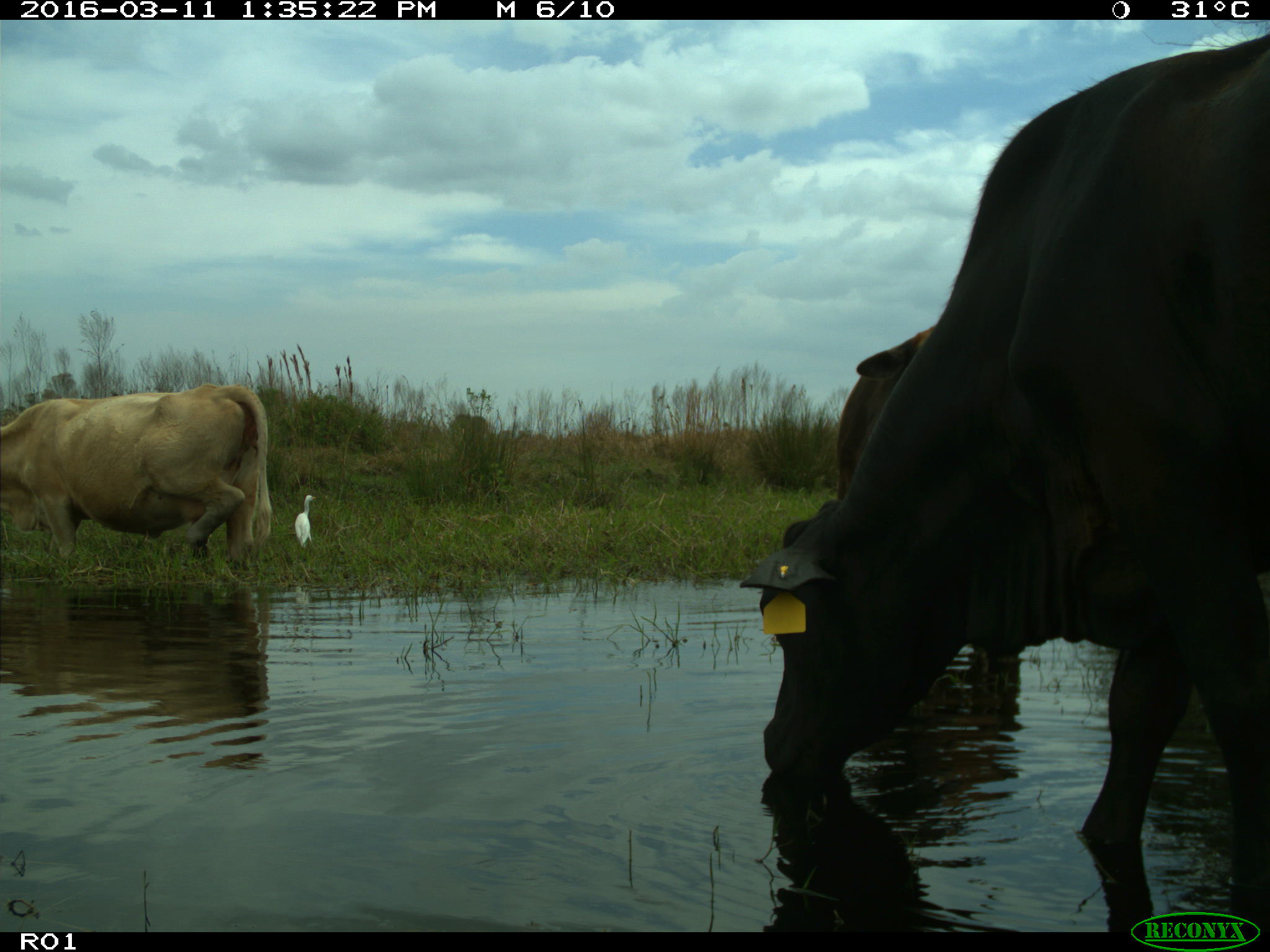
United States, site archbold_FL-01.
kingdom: Animalia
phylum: Chordata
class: Mammalia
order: Artiodactyla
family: Bovidae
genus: Bos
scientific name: Bos taurus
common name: domestic cow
Bos taurus (domestic cow).